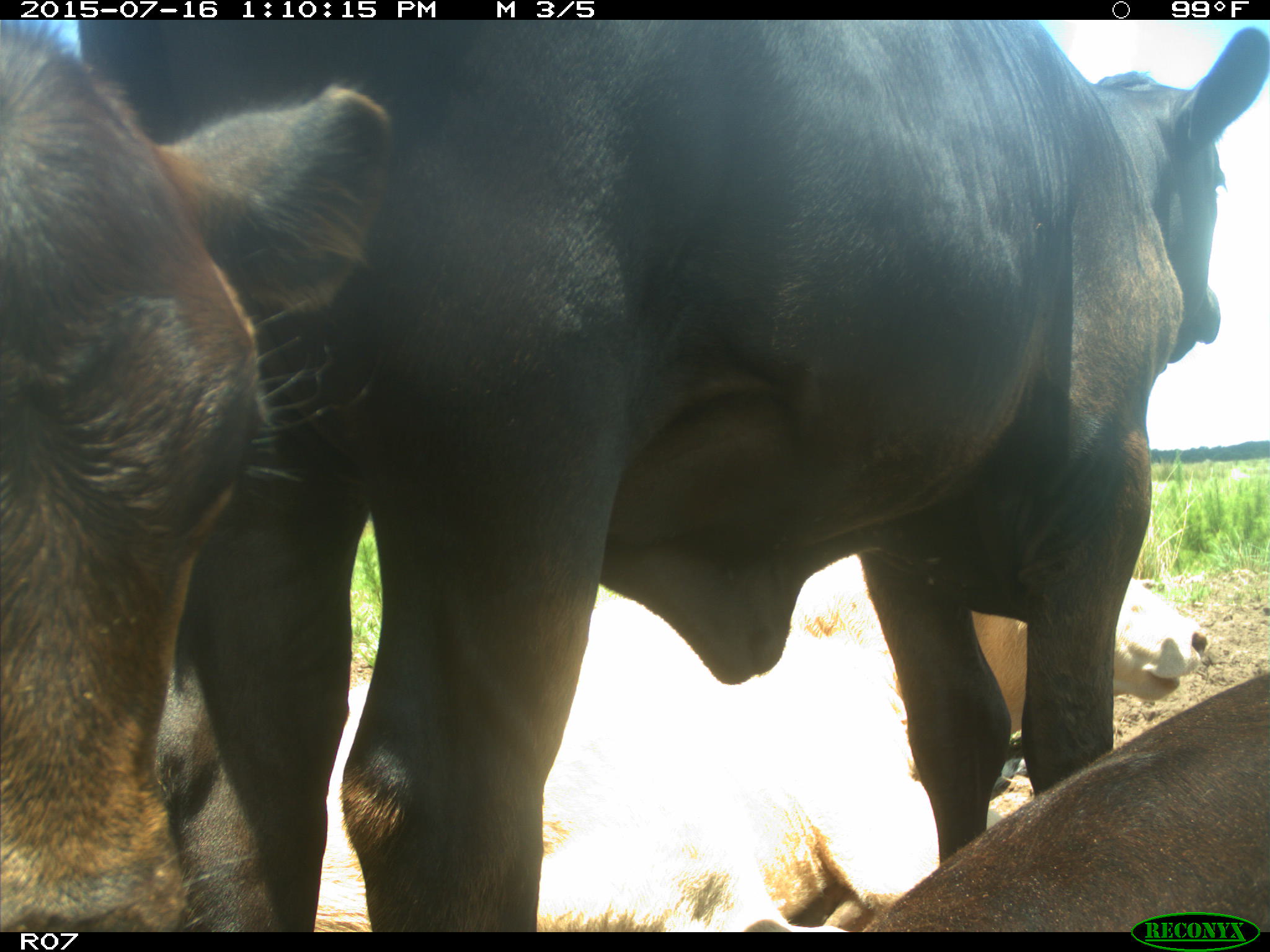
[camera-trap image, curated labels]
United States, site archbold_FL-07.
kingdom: Animalia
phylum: Chordata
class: Mammalia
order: Artiodactyla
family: Bovidae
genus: Bos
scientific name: Bos taurus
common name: domestic cow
Bos taurus (domestic cow).